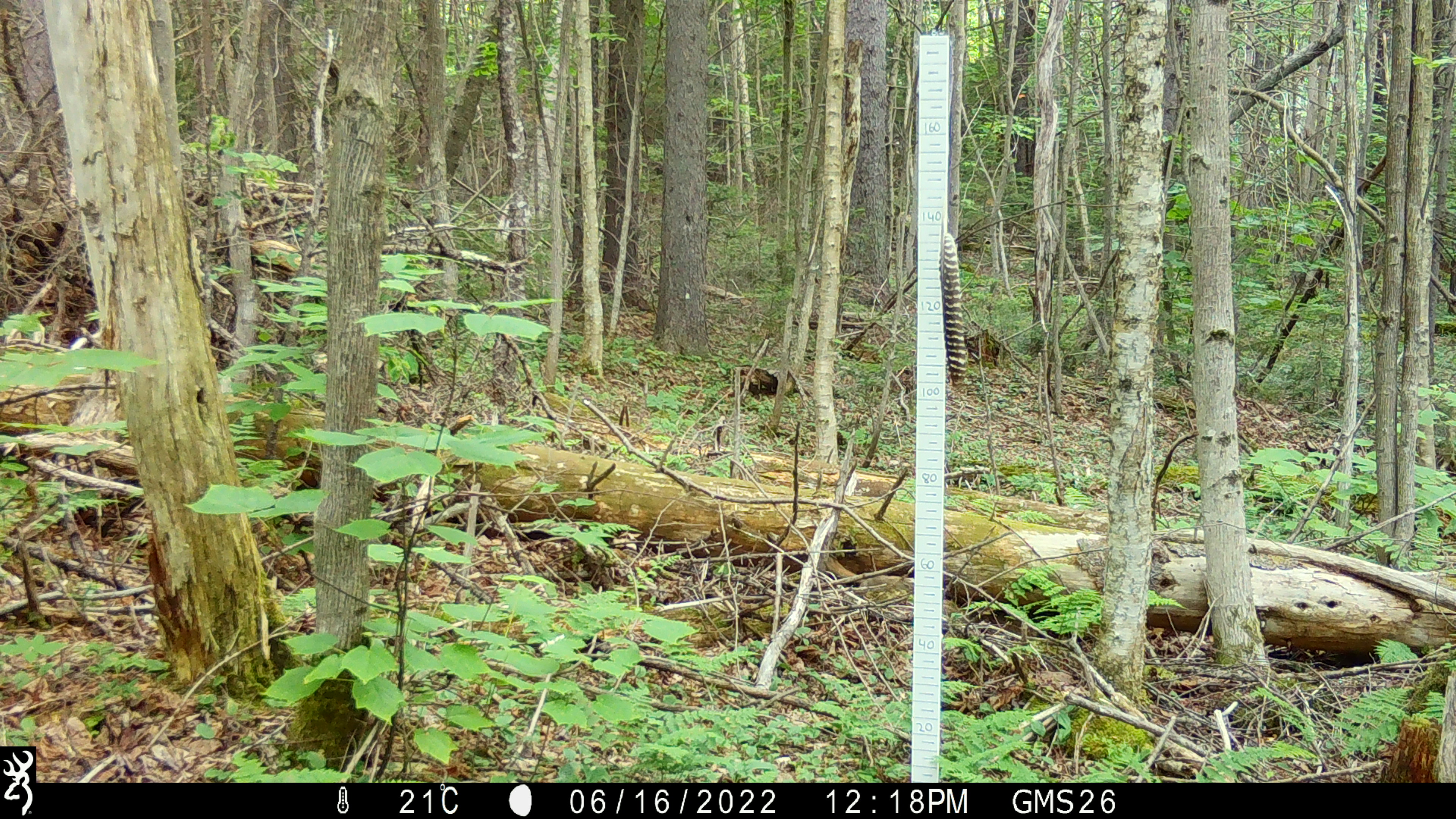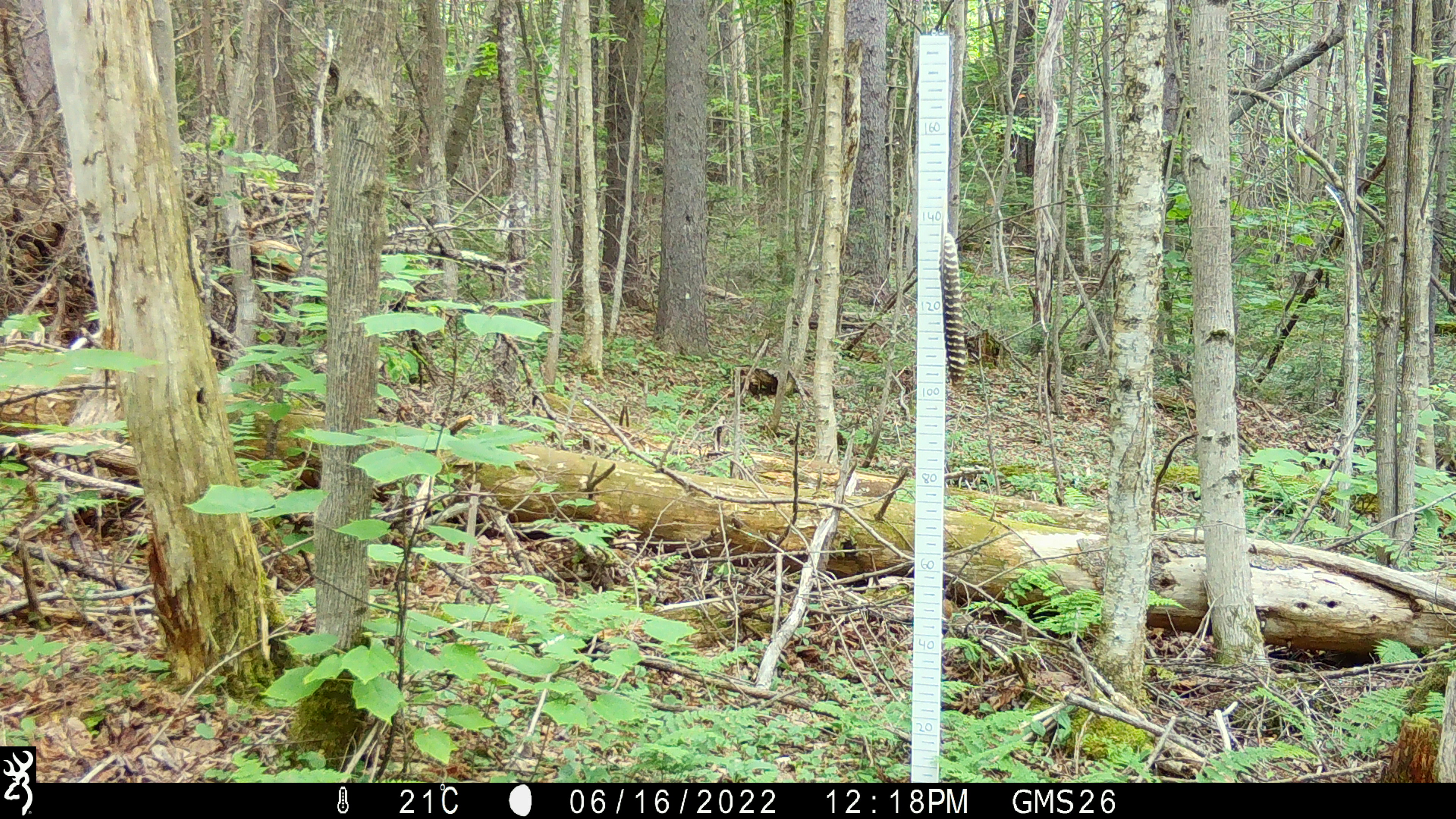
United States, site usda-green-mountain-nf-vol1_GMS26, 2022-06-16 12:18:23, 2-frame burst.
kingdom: Animalia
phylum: Chordata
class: Mammalia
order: Rodentia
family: Sciuridae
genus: Tamiasciurus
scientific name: Tamiasciurus hudsonicus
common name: red squirrel